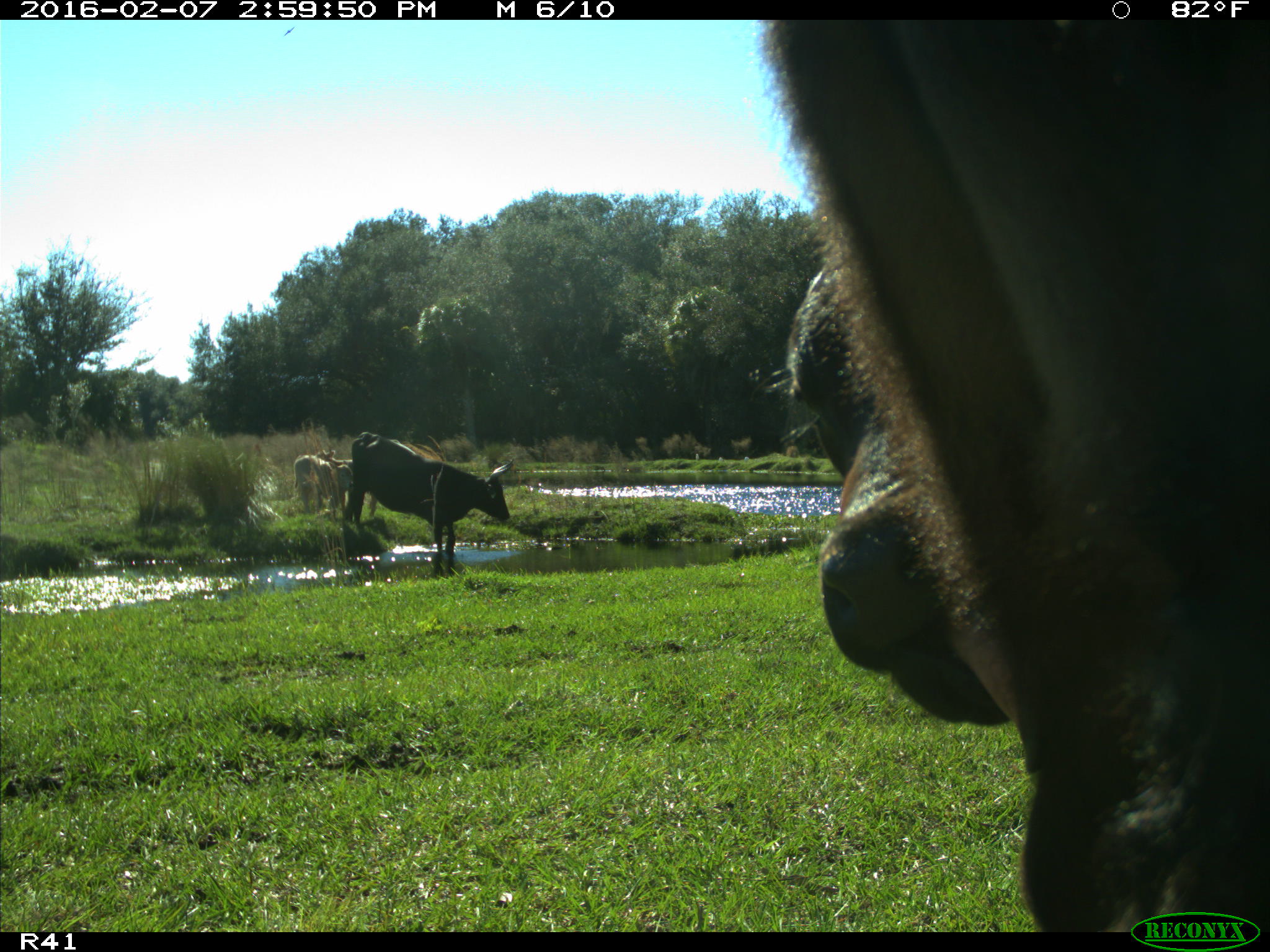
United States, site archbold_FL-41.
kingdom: Animalia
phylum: Chordata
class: Mammalia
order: Artiodactyla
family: Bovidae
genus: Bos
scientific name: Bos taurus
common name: domestic cow